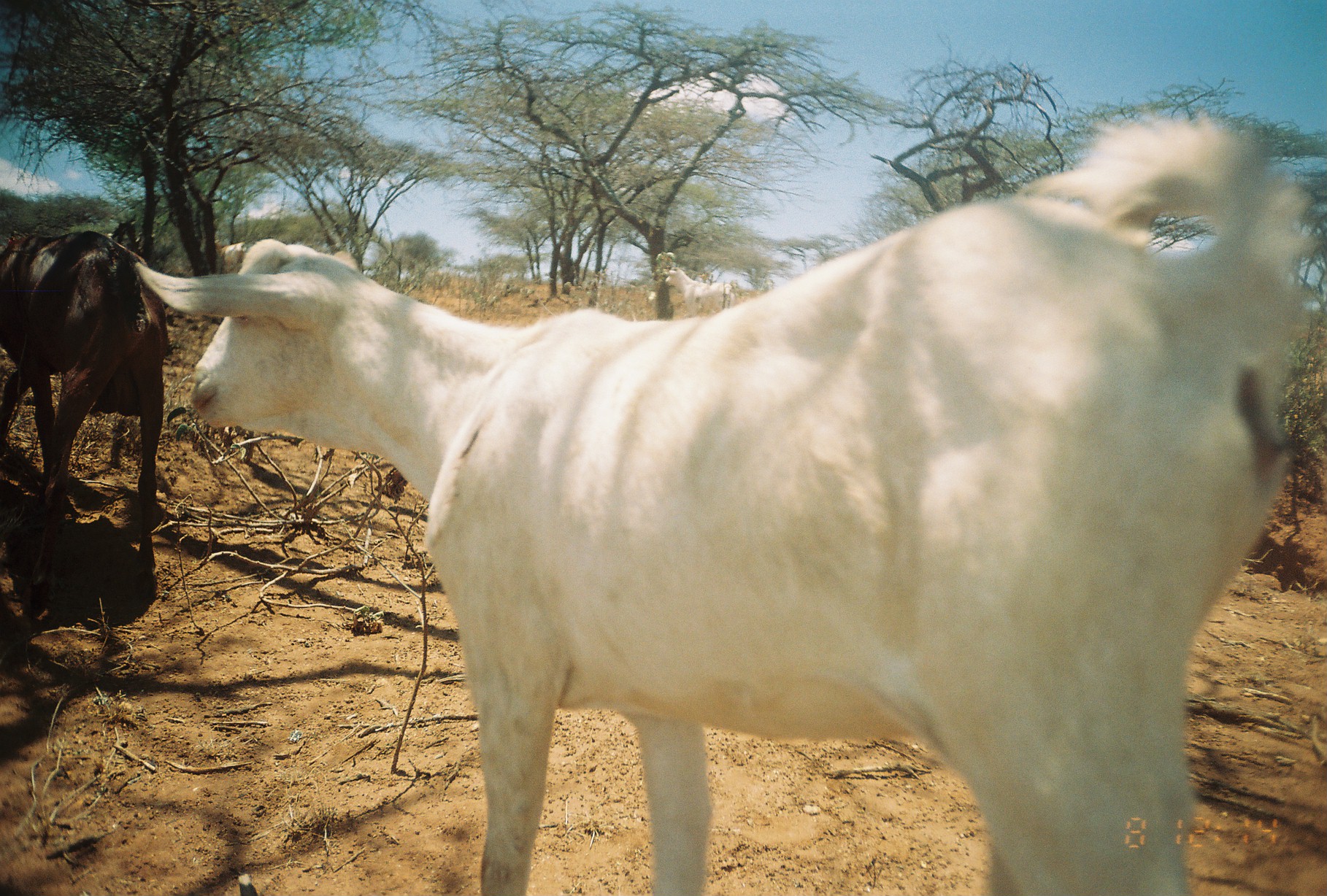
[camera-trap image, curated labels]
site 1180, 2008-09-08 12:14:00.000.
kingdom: Animalia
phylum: Chordata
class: Mammalia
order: Artiodactyla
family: Bovidae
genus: Capra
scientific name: Capra aegagrus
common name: wild goat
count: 4